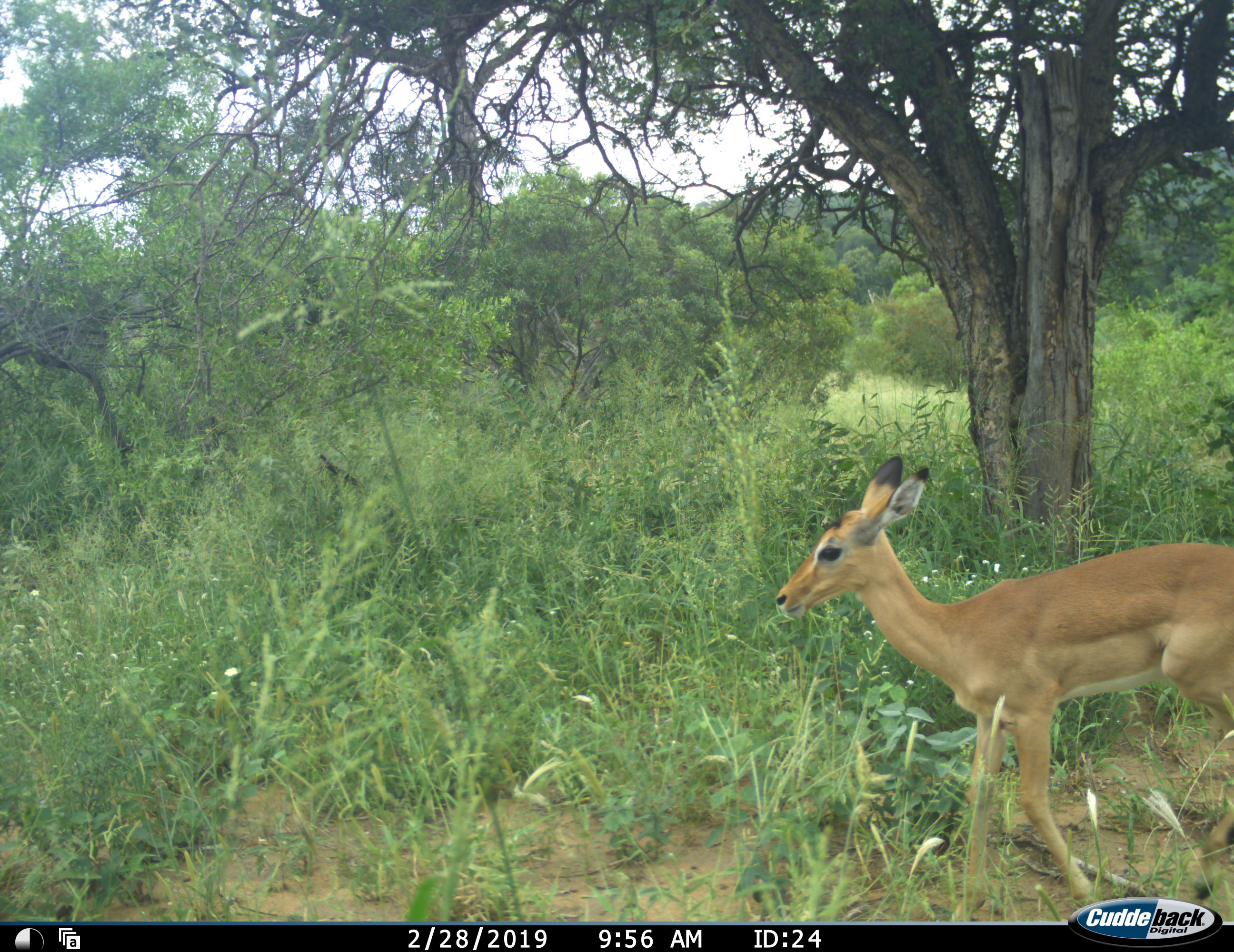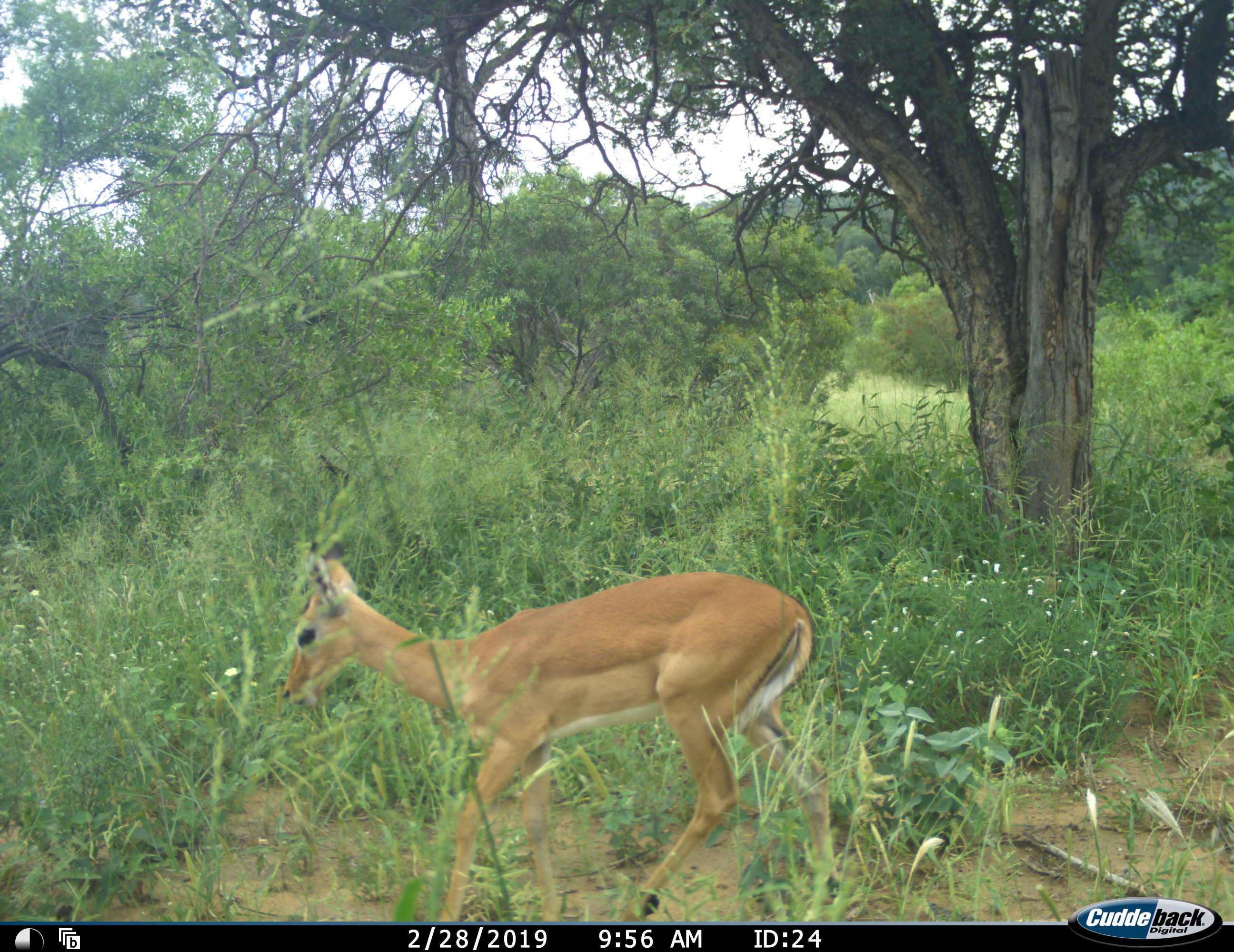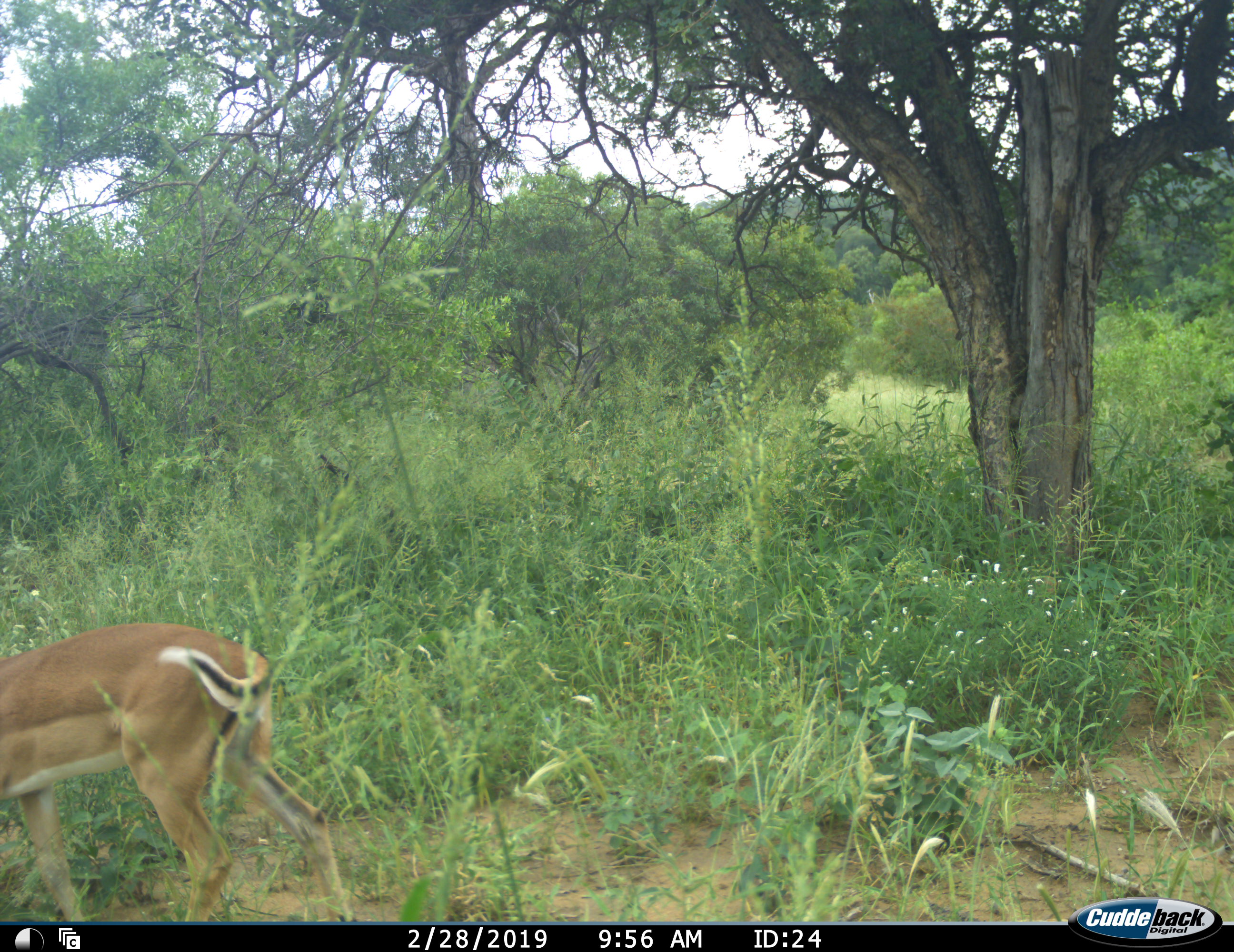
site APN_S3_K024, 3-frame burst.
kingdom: Animalia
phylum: Chordata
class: Mammalia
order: Artiodactyla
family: Bovidae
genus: Aepyceros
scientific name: Aepyceros melampus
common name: impala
Impala (Aepyceros melampus), count 1. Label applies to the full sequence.